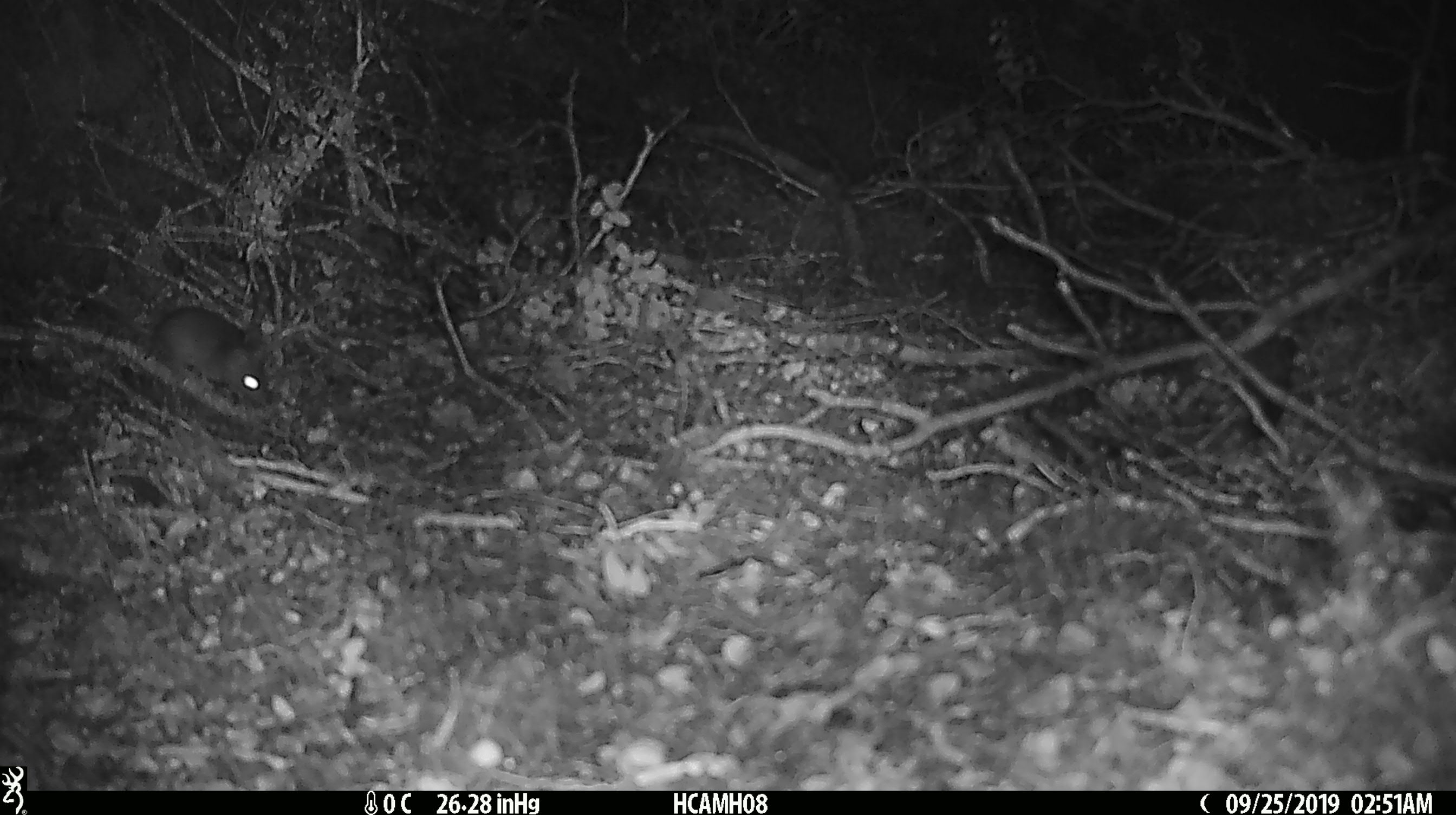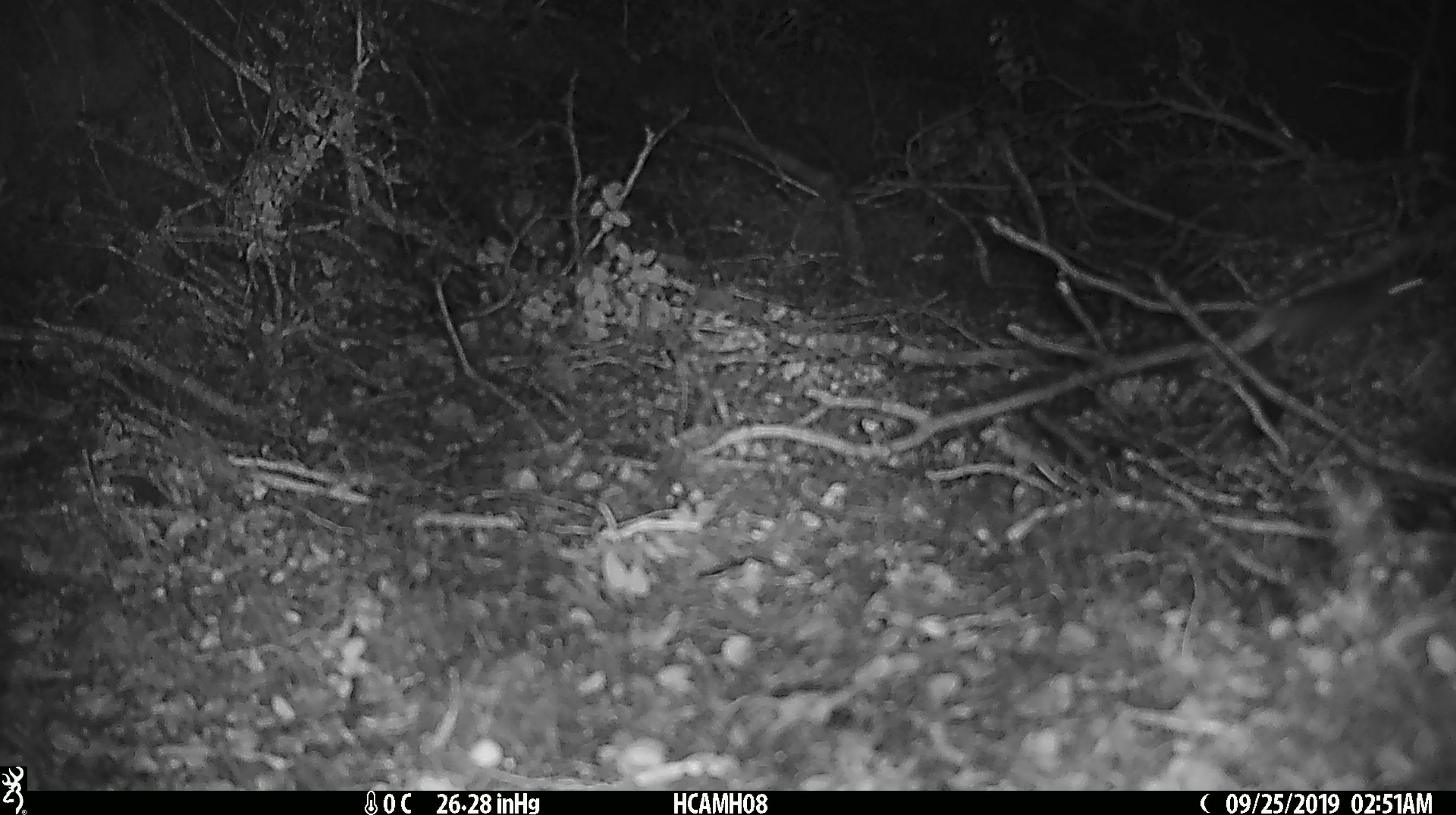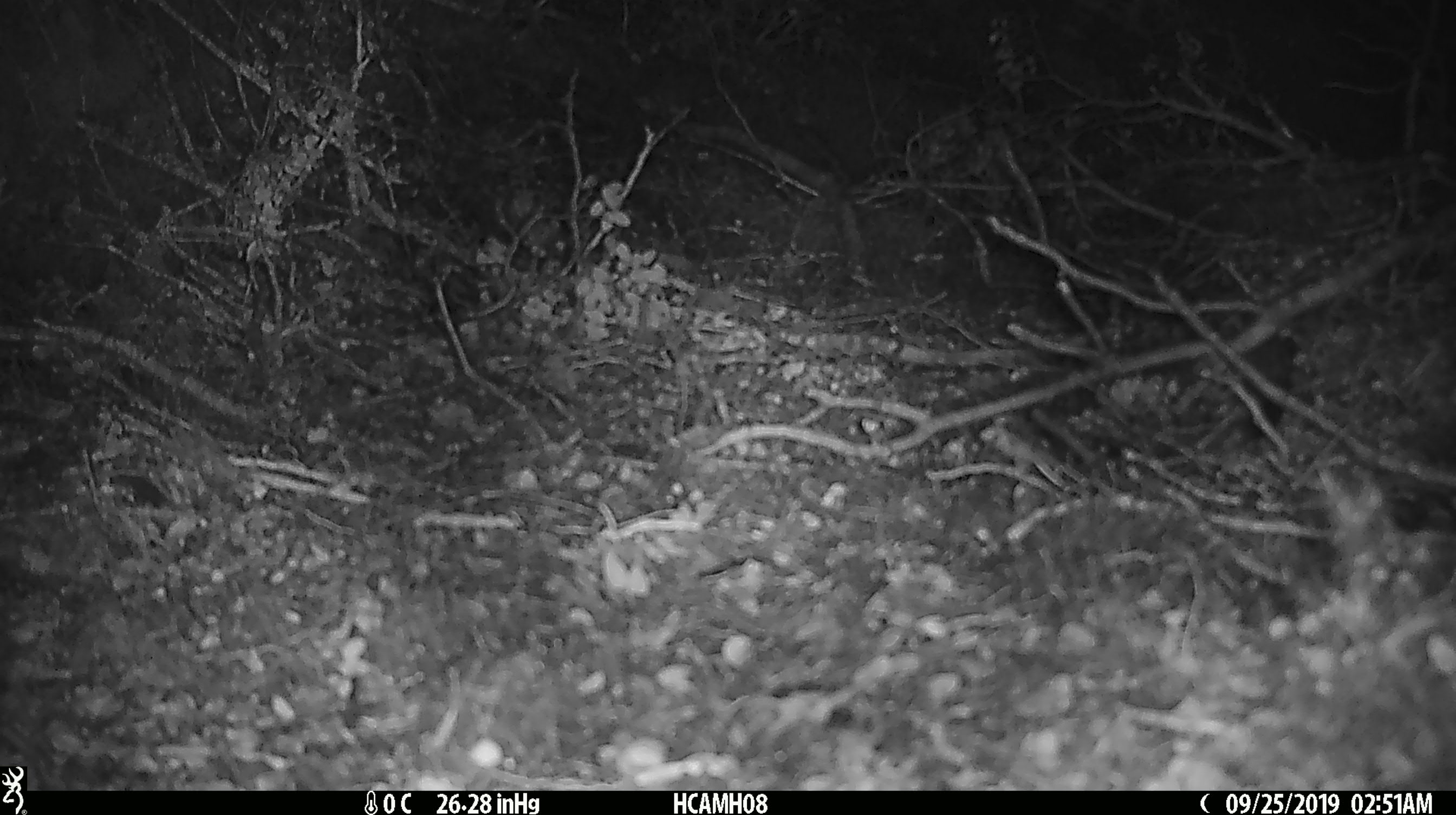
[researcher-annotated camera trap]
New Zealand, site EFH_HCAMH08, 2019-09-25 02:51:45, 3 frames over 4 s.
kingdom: Animalia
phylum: Chordata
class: Mammalia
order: Rodentia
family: Muridae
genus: Mus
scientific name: Mus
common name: mouse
Mouse (Mus).